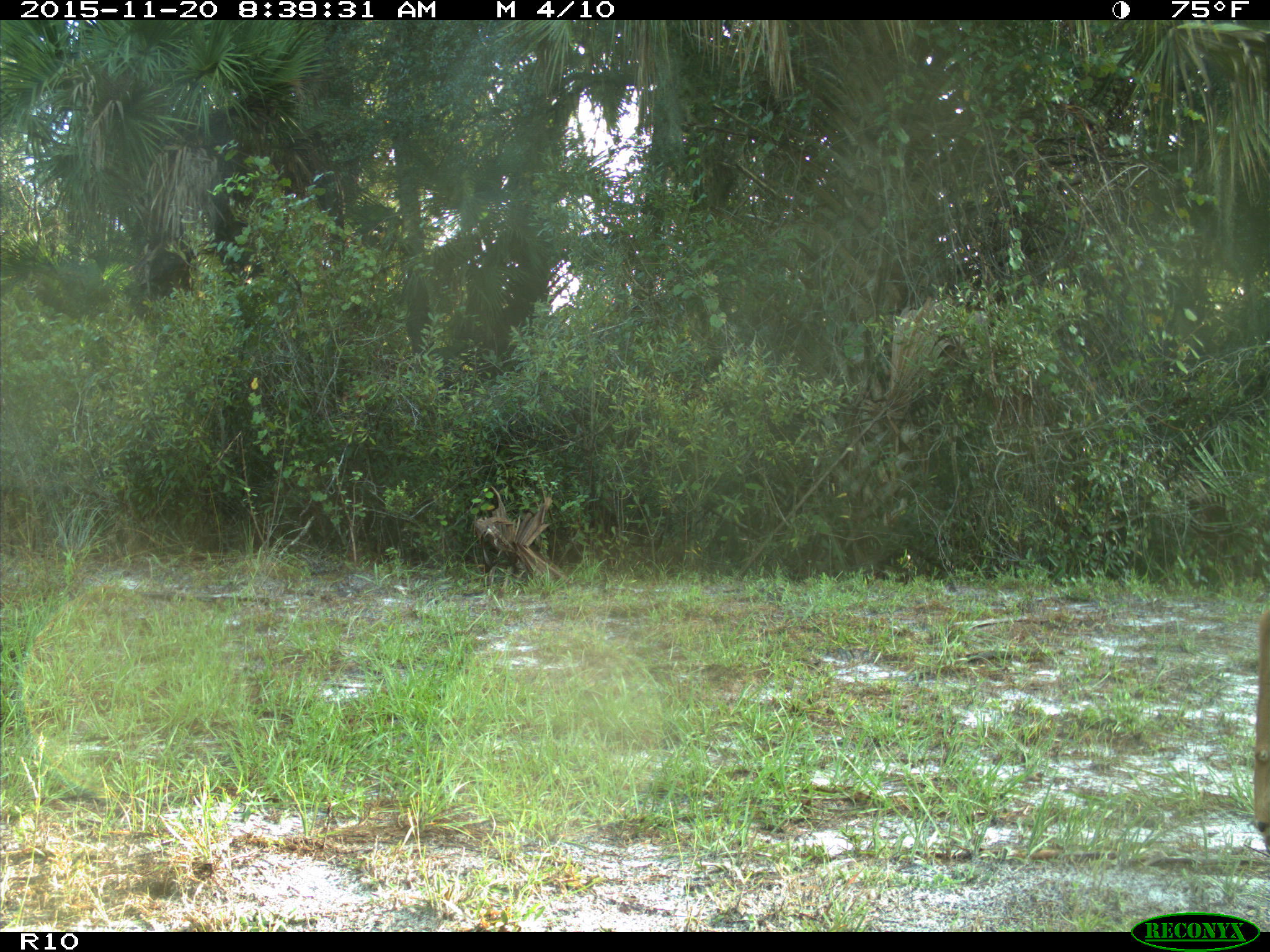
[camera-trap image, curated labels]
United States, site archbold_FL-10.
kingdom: Animalia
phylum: Chordata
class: Mammalia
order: Artiodactyla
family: Cervidae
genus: Odocoileus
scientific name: Odocoileus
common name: deer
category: unidentified deer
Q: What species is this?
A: Unidentified deer (deer) (Odocoileus).